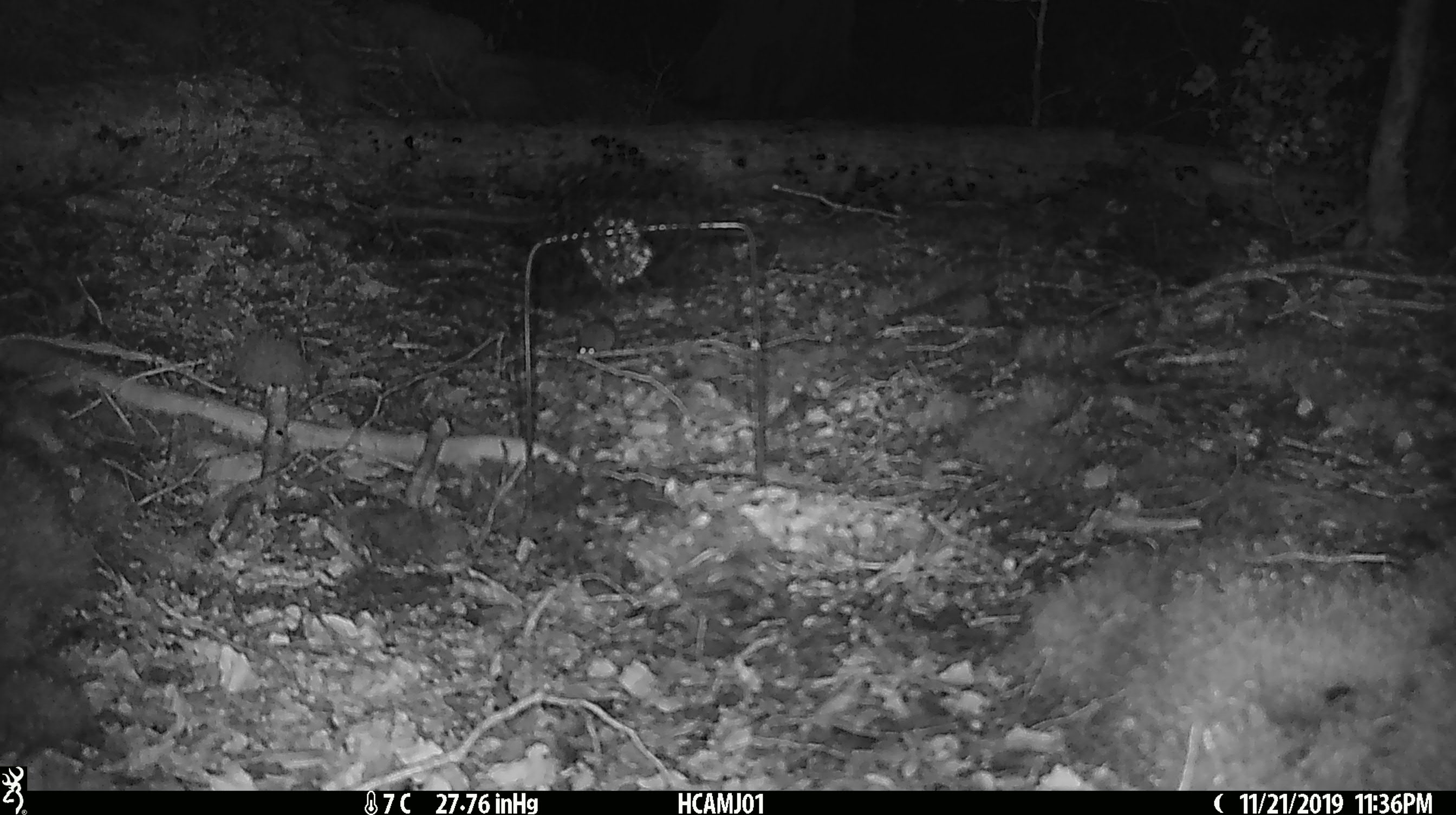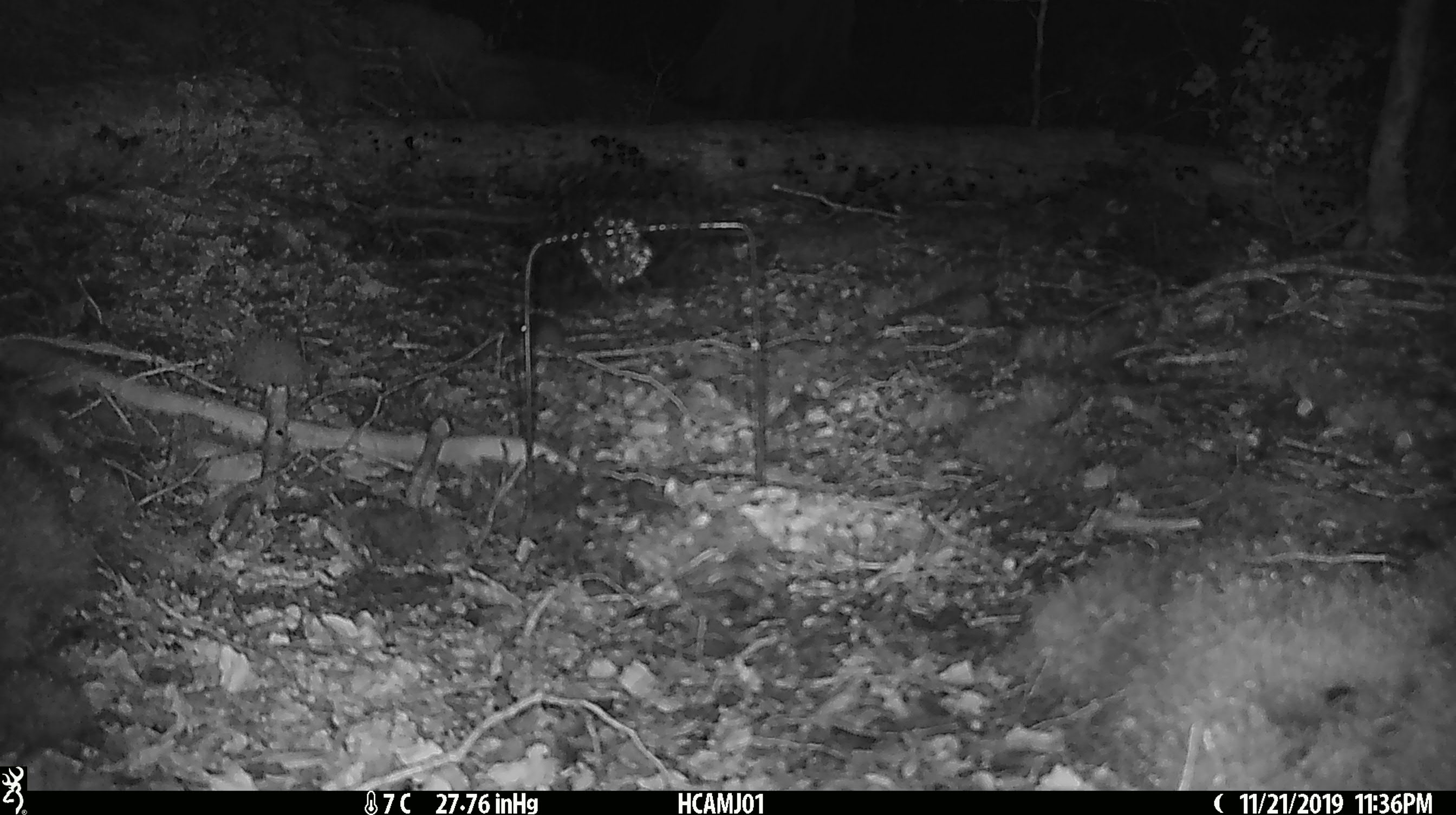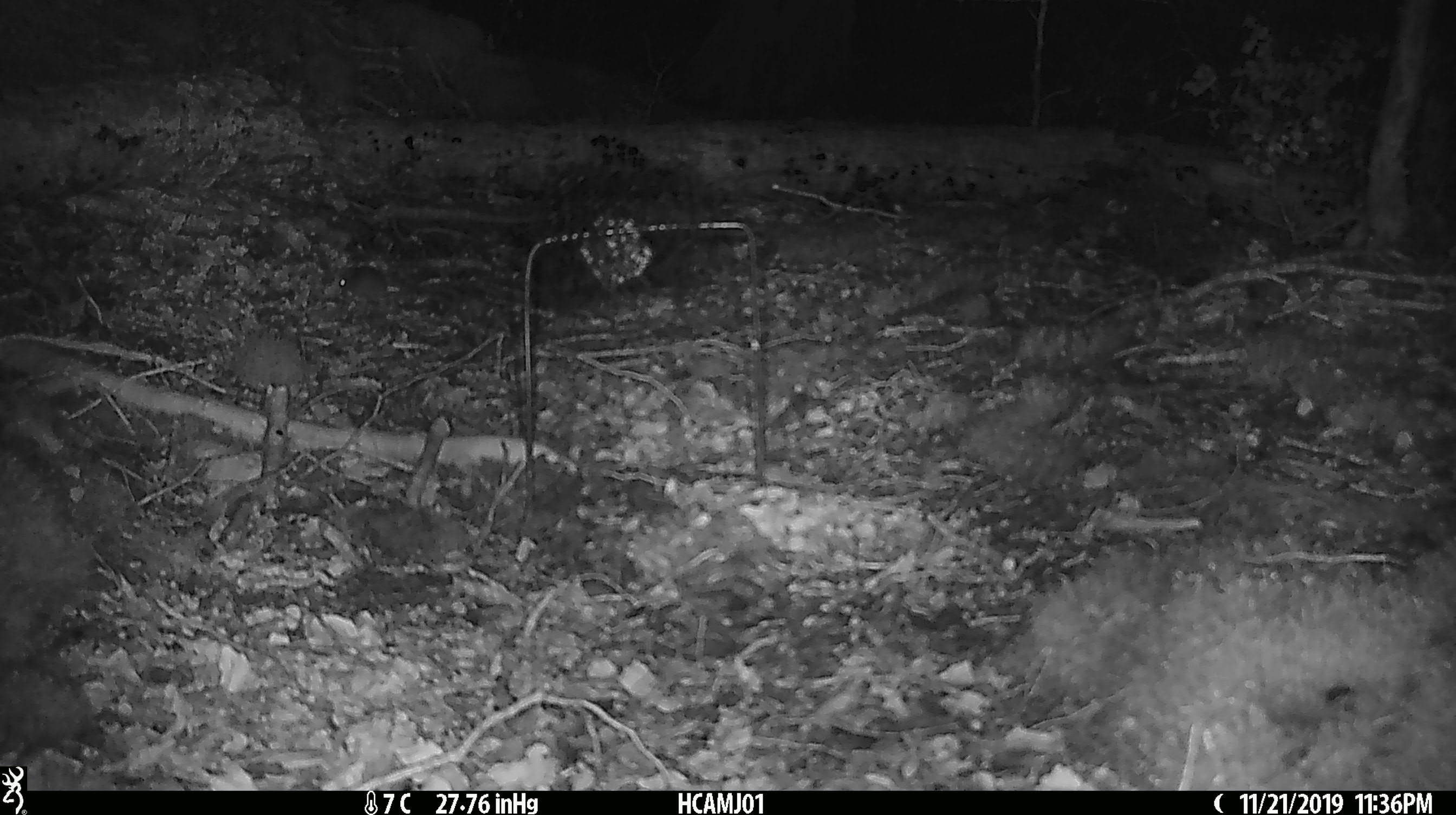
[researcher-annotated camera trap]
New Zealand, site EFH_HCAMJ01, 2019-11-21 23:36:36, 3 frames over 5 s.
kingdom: Animalia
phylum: Chordata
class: Mammalia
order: Rodentia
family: Muridae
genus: Mus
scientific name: Mus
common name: mouse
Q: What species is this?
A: Mouse (Mus).